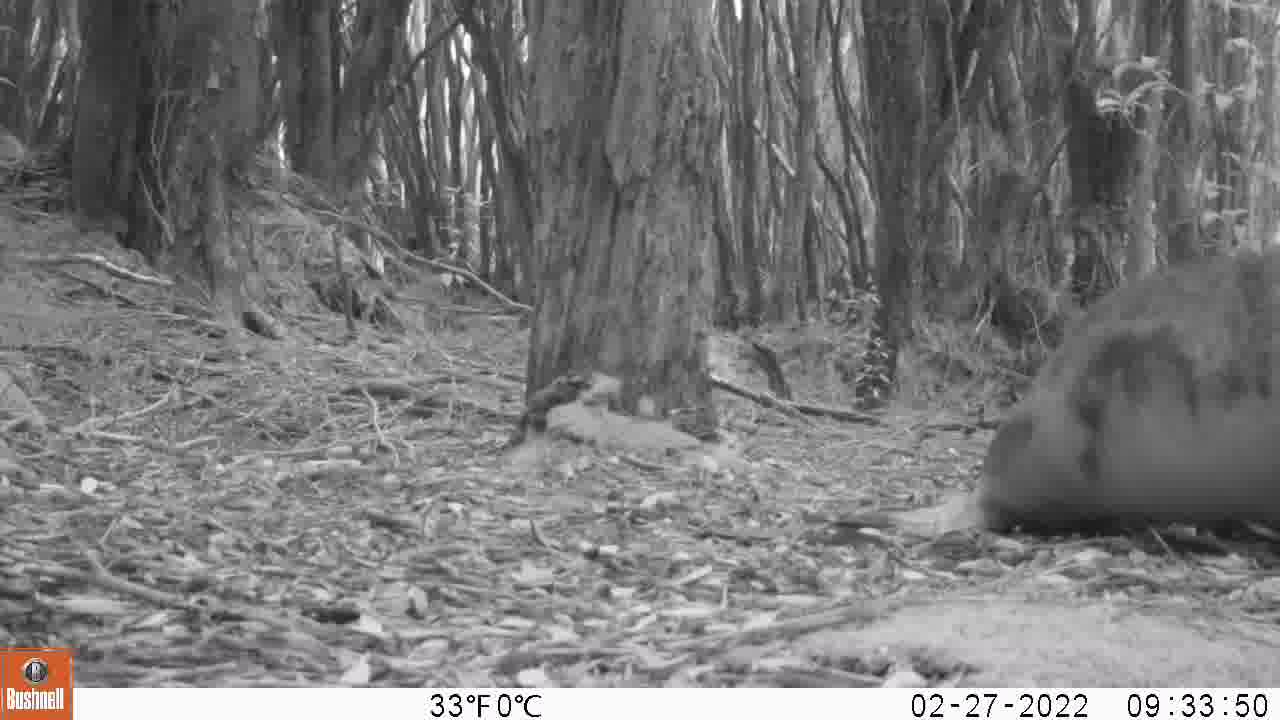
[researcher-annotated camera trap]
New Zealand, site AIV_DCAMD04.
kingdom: Animalia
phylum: Chordata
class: Mammalia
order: Carnivora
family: Otariidae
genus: Phocarctos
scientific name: Phocarctos hookeri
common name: new zealand sea lion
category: sealion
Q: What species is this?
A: Sealion (new zealand sea lion) (Phocarctos hookeri).